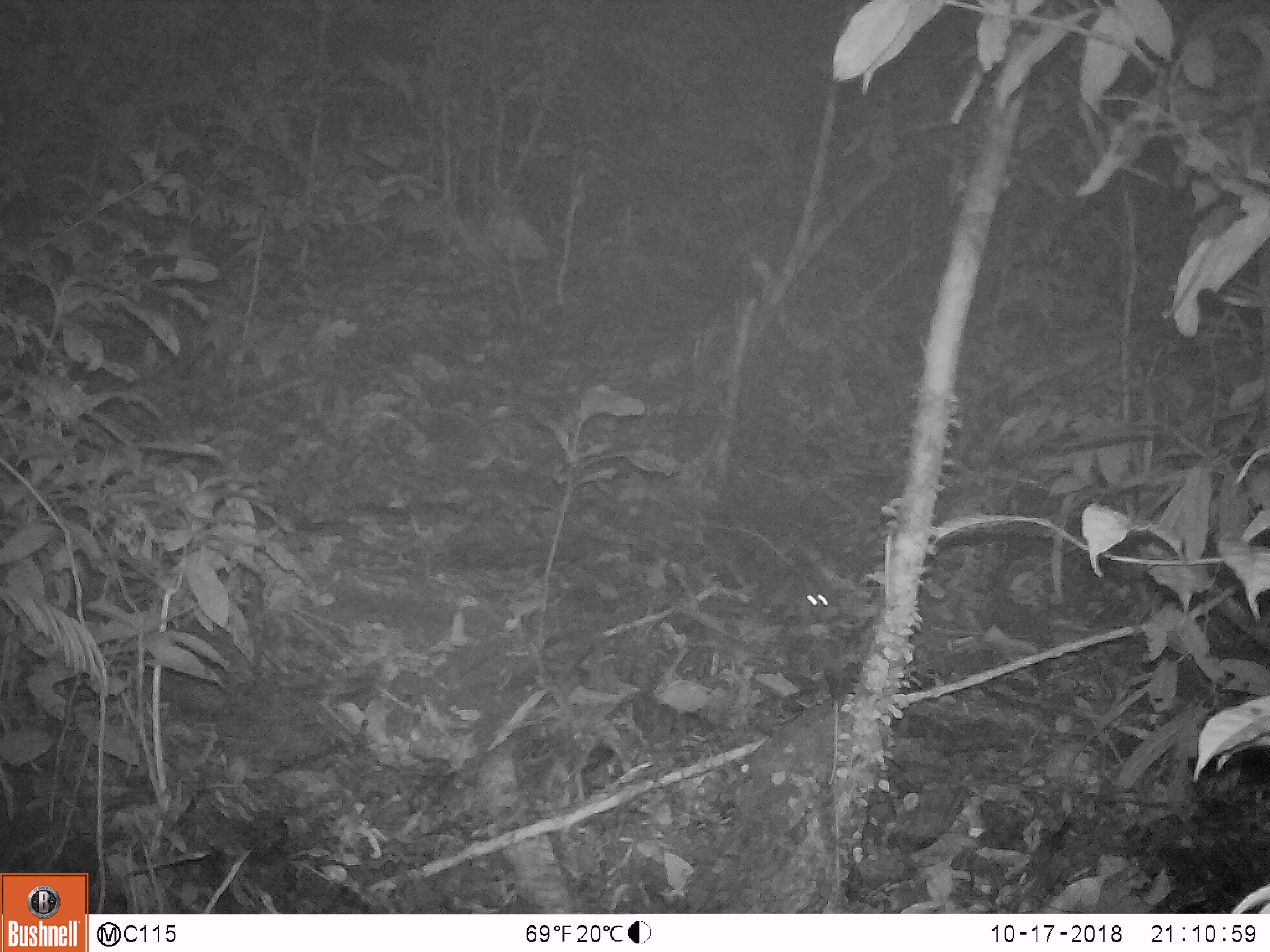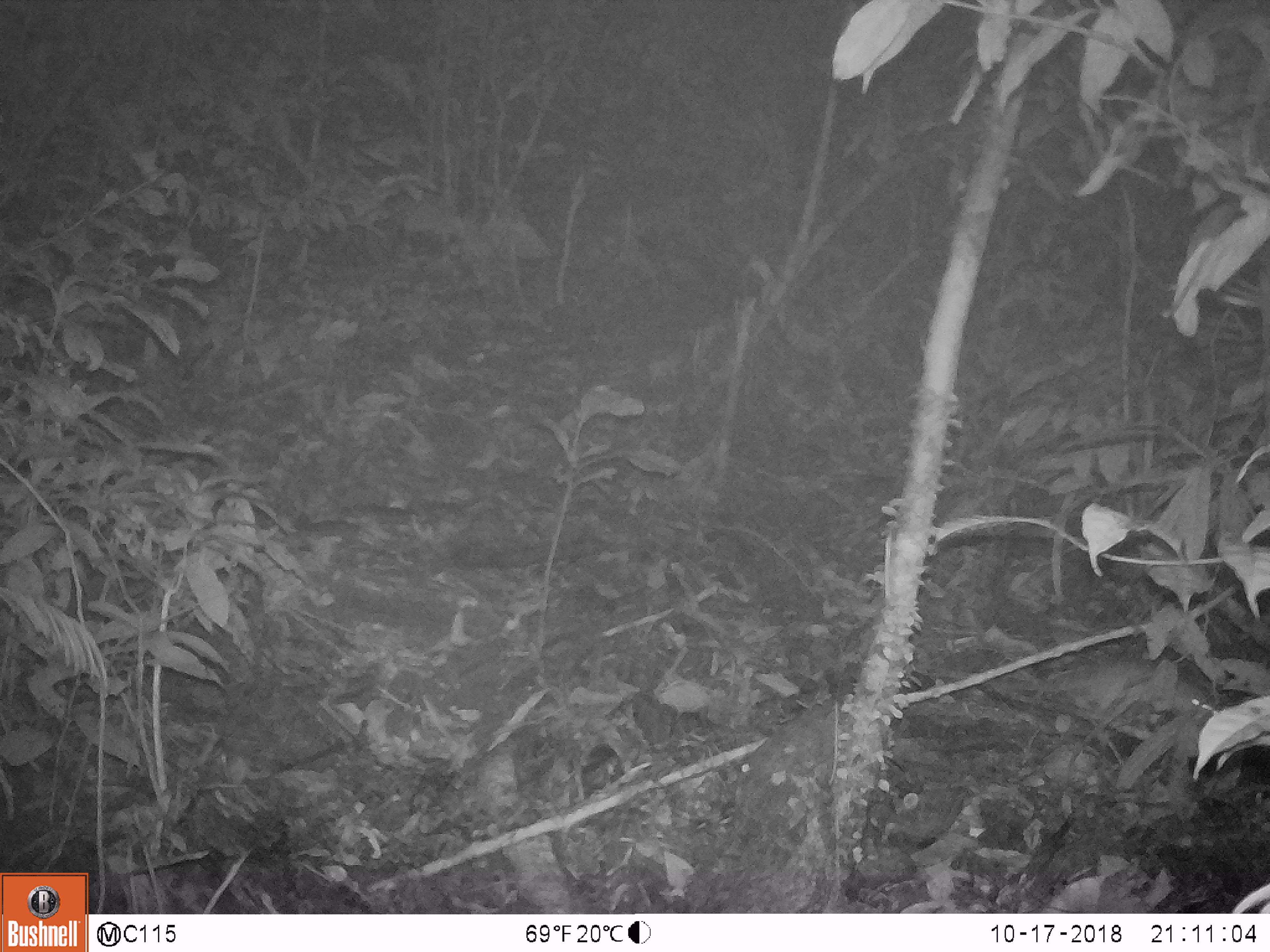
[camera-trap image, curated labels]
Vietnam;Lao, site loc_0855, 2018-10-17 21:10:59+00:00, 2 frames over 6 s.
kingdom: Animalia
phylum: Chordata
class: Mammalia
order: Rodentia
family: Muridae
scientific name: Muridae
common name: old-world mice and rats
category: unidentified murid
Unidentified murid (old-world mice and rats) (Muridae). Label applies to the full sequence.